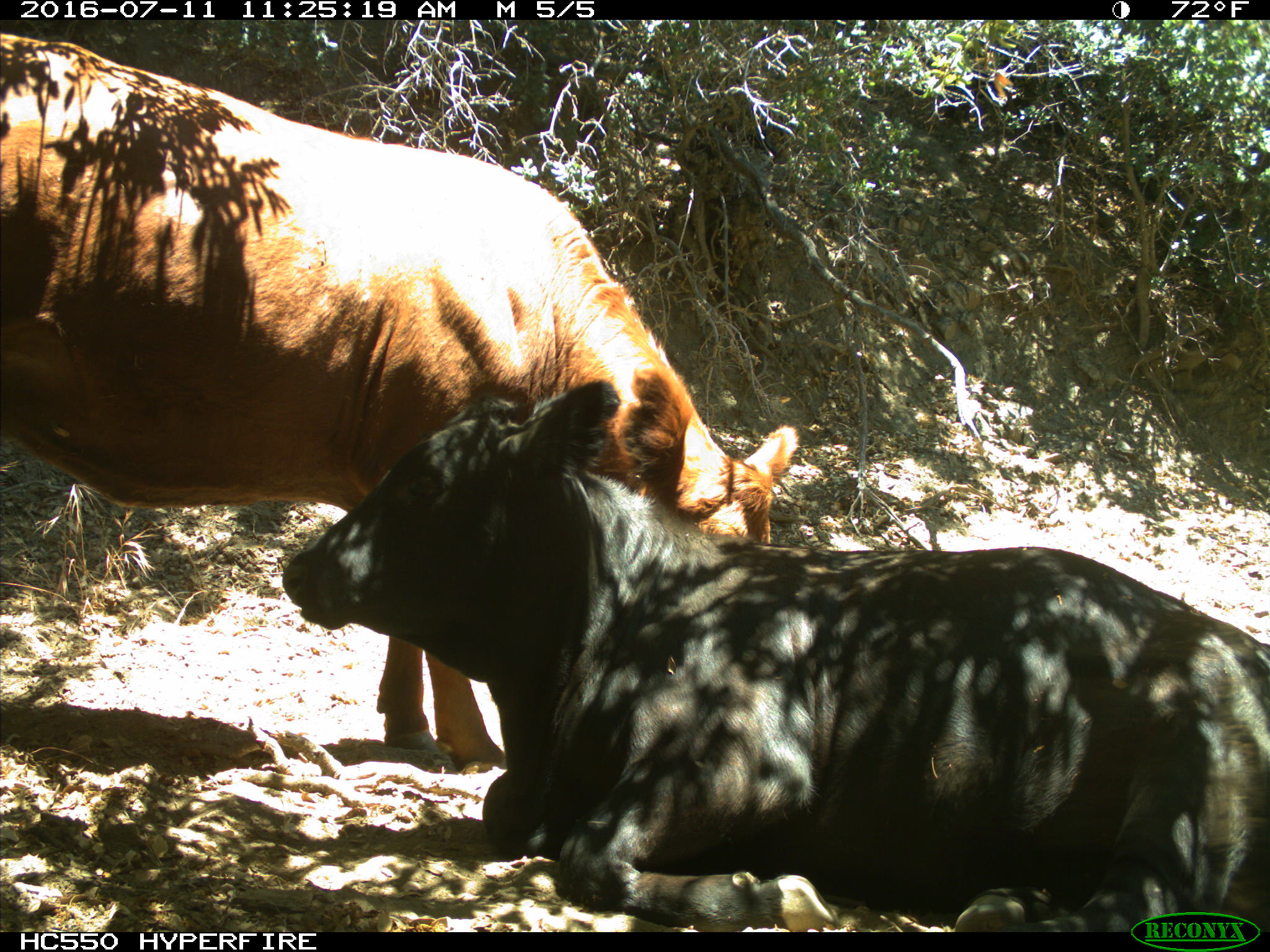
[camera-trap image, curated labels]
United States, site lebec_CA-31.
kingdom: Animalia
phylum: Chordata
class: Mammalia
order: Artiodactyla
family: Bovidae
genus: Bos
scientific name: Bos taurus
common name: domestic cow